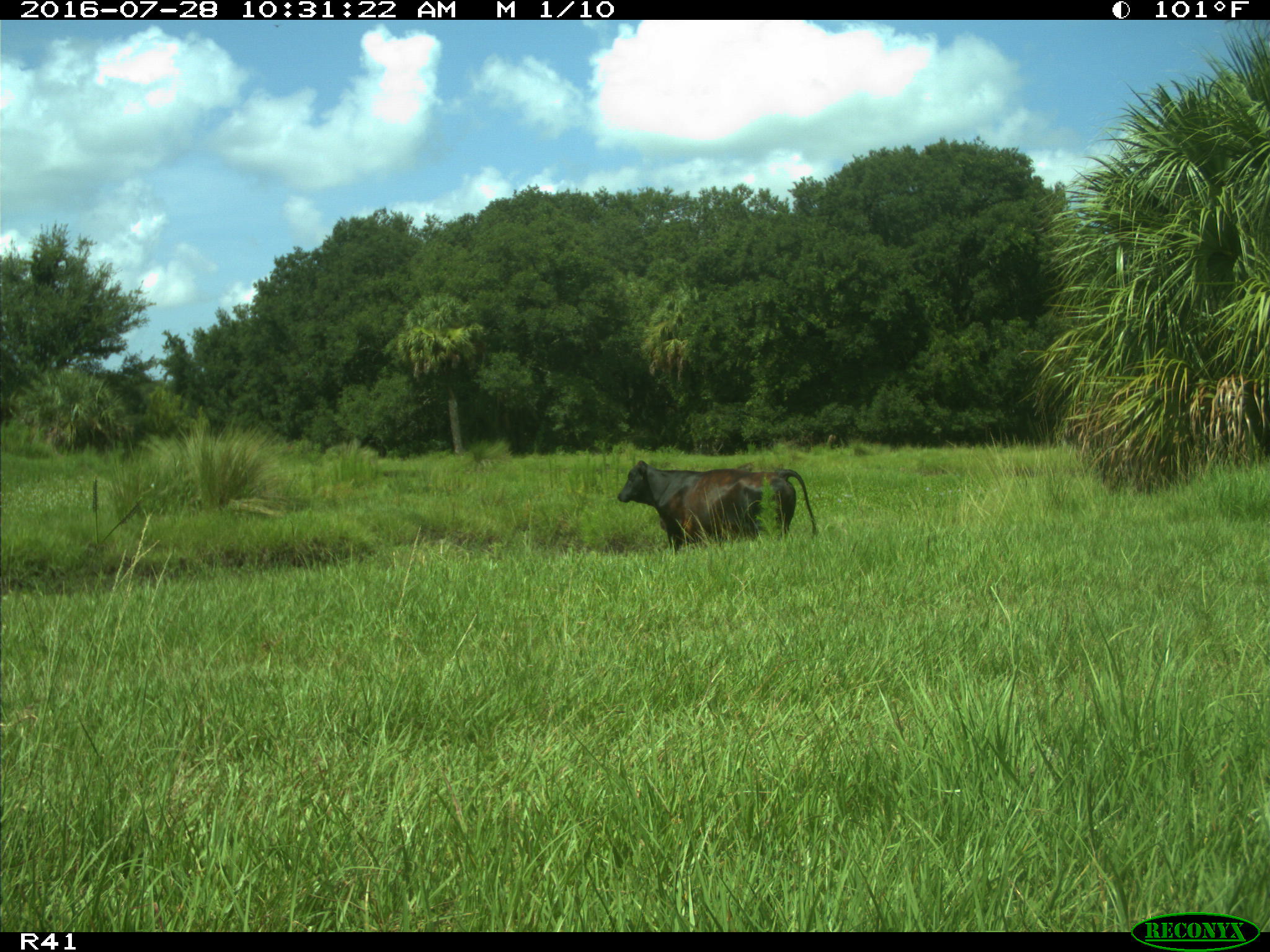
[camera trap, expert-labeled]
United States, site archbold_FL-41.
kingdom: Animalia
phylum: Chordata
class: Mammalia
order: Artiodactyla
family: Bovidae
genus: Bos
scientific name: Bos taurus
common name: domestic cow